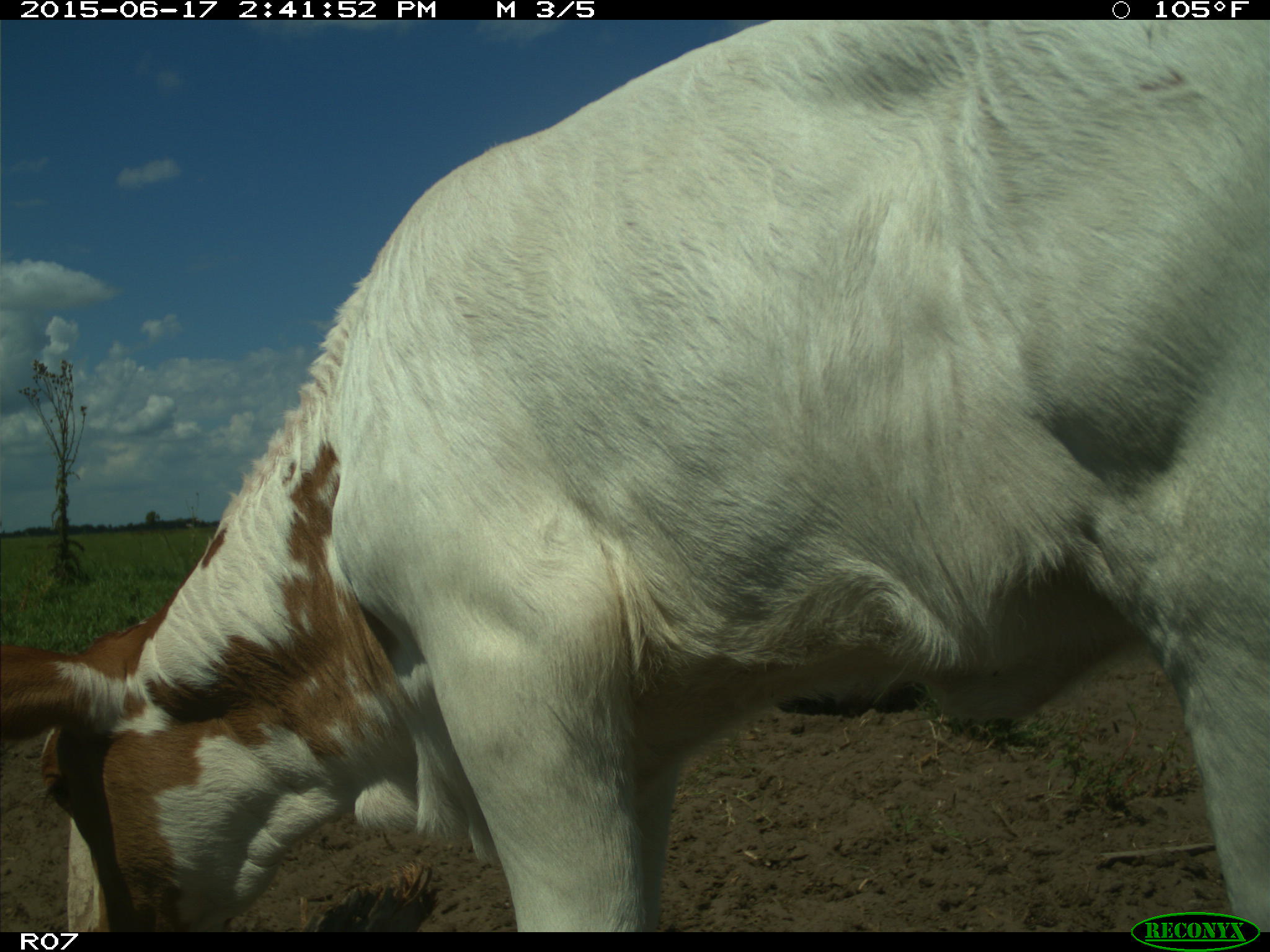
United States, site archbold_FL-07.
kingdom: Animalia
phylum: Chordata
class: Mammalia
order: Artiodactyla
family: Bovidae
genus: Bos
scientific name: Bos taurus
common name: domestic cow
Bos taurus (domestic cow).